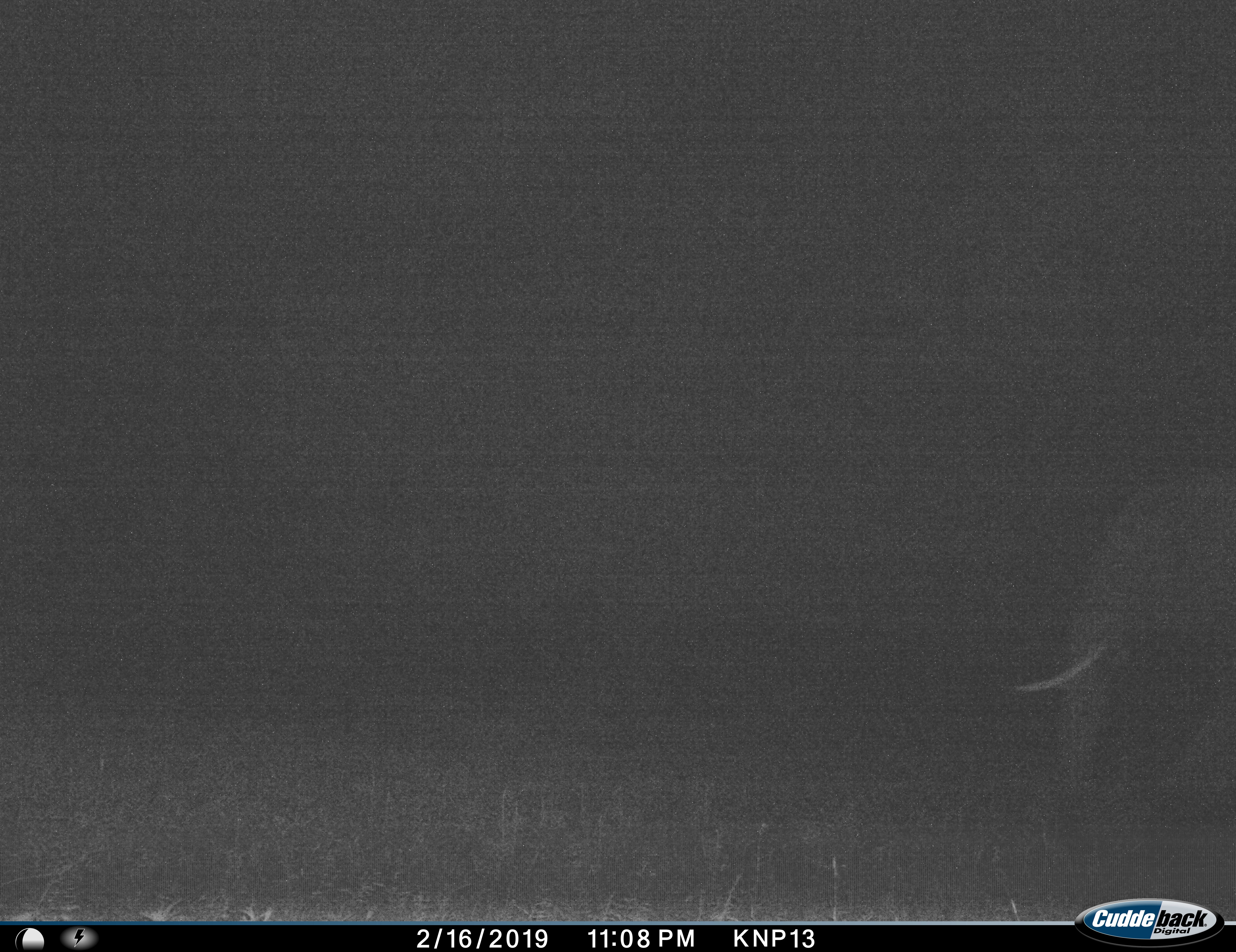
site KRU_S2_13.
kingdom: Animalia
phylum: Chordata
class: Mammalia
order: Proboscidea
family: Elephantidae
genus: Loxodonta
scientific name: Loxodonta africana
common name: african bush elephant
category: elephant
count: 1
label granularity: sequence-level